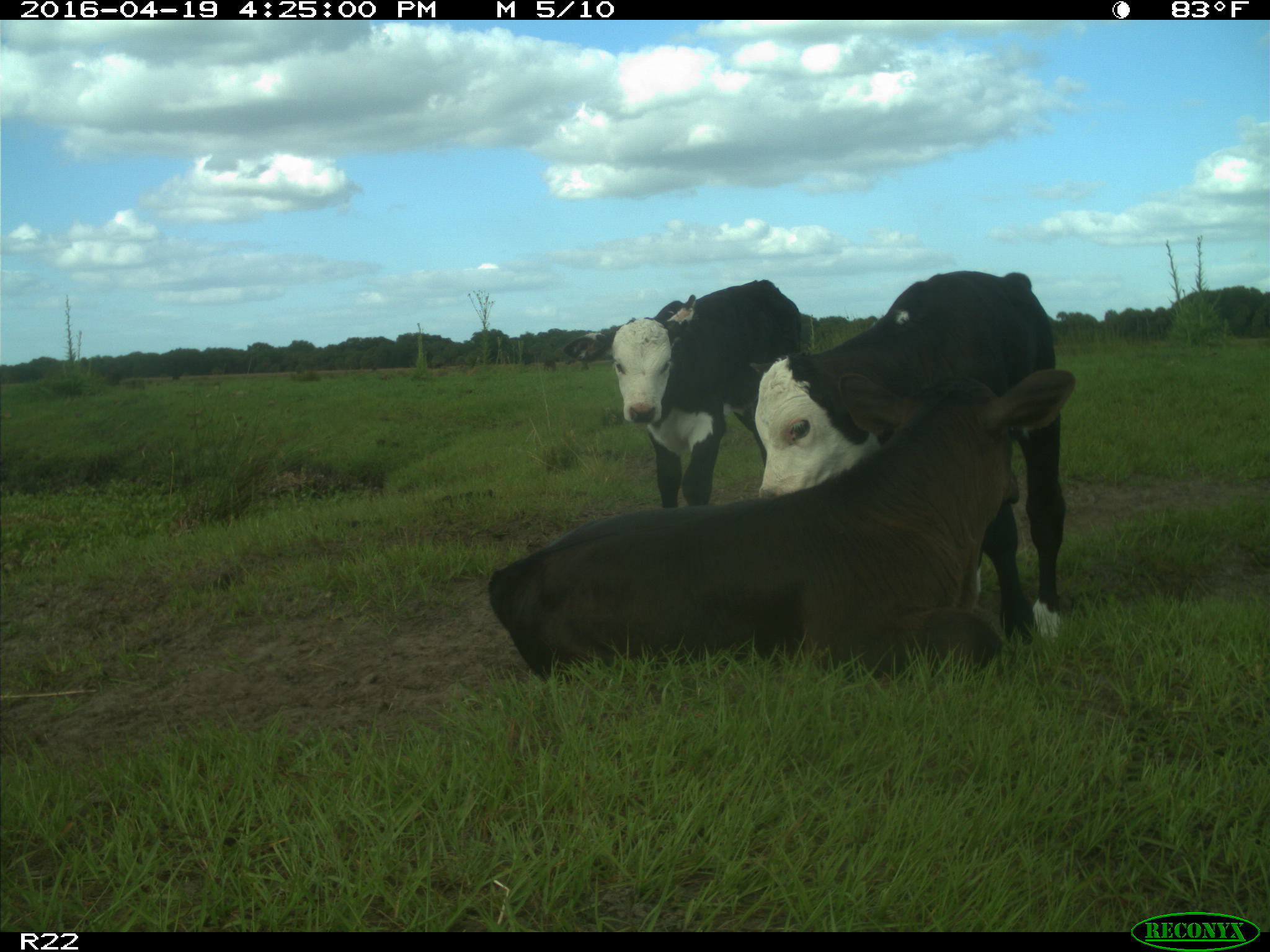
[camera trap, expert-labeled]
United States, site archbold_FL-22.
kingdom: Animalia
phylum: Chordata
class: Mammalia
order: Artiodactyla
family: Bovidae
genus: Bos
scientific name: Bos taurus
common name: domestic cow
Bos taurus (domestic cow).